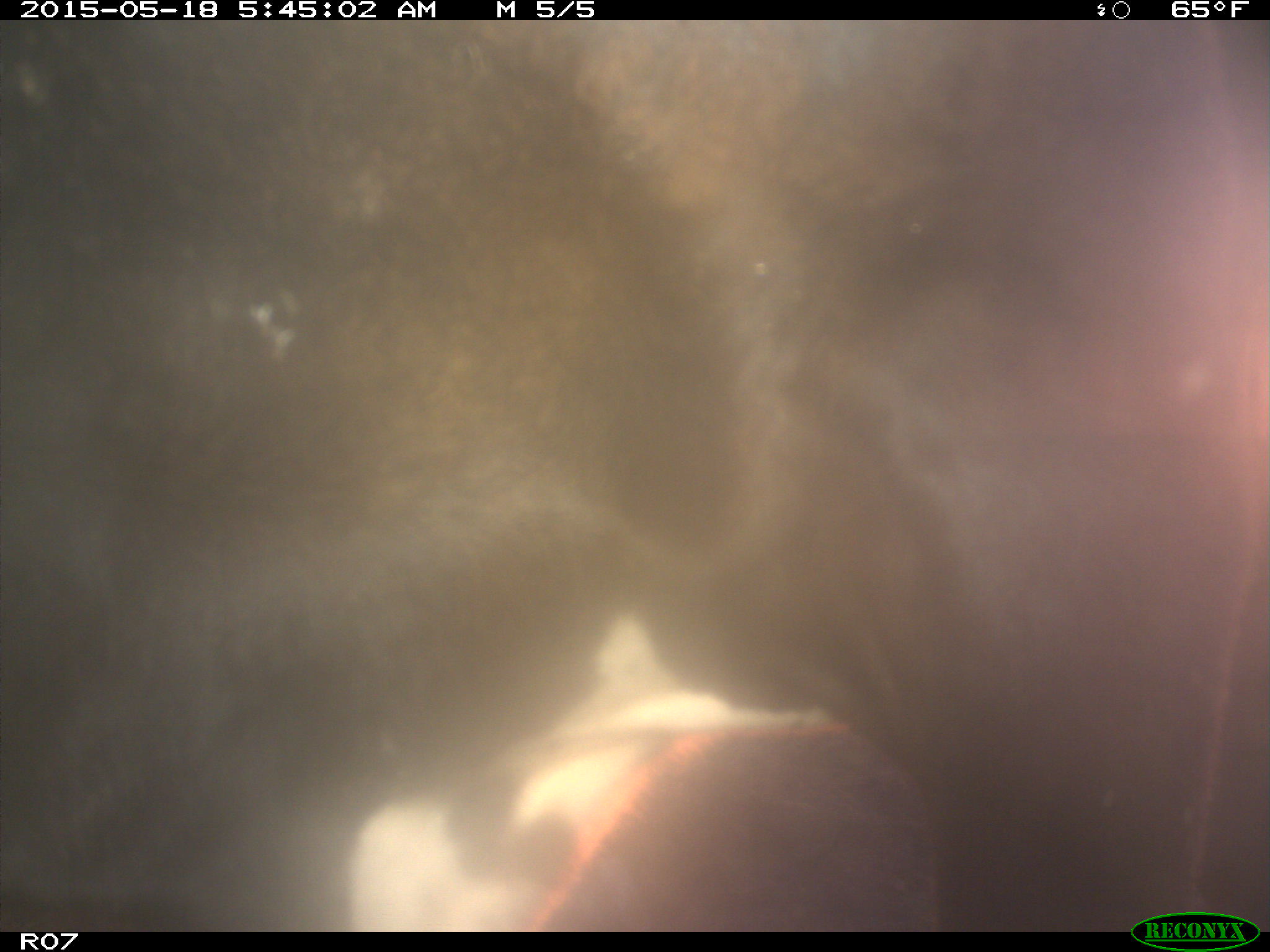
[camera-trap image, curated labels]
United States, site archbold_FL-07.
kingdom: Animalia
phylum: Chordata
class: Mammalia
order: Artiodactyla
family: Bovidae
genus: Bos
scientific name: Bos taurus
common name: domestic cow